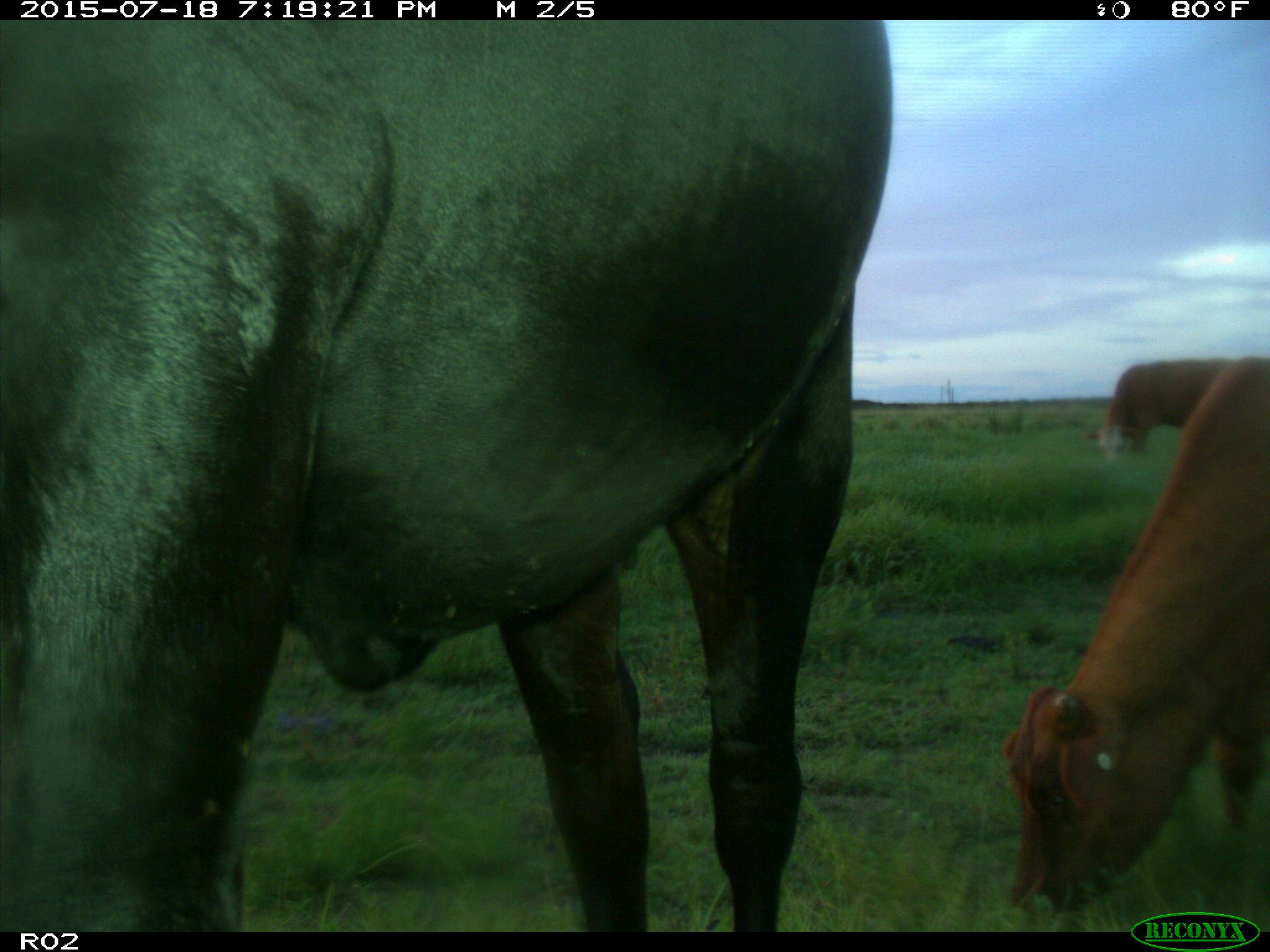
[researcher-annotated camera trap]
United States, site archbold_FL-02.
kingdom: Animalia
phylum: Chordata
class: Mammalia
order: Artiodactyla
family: Bovidae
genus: Bos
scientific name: Bos taurus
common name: domestic cow